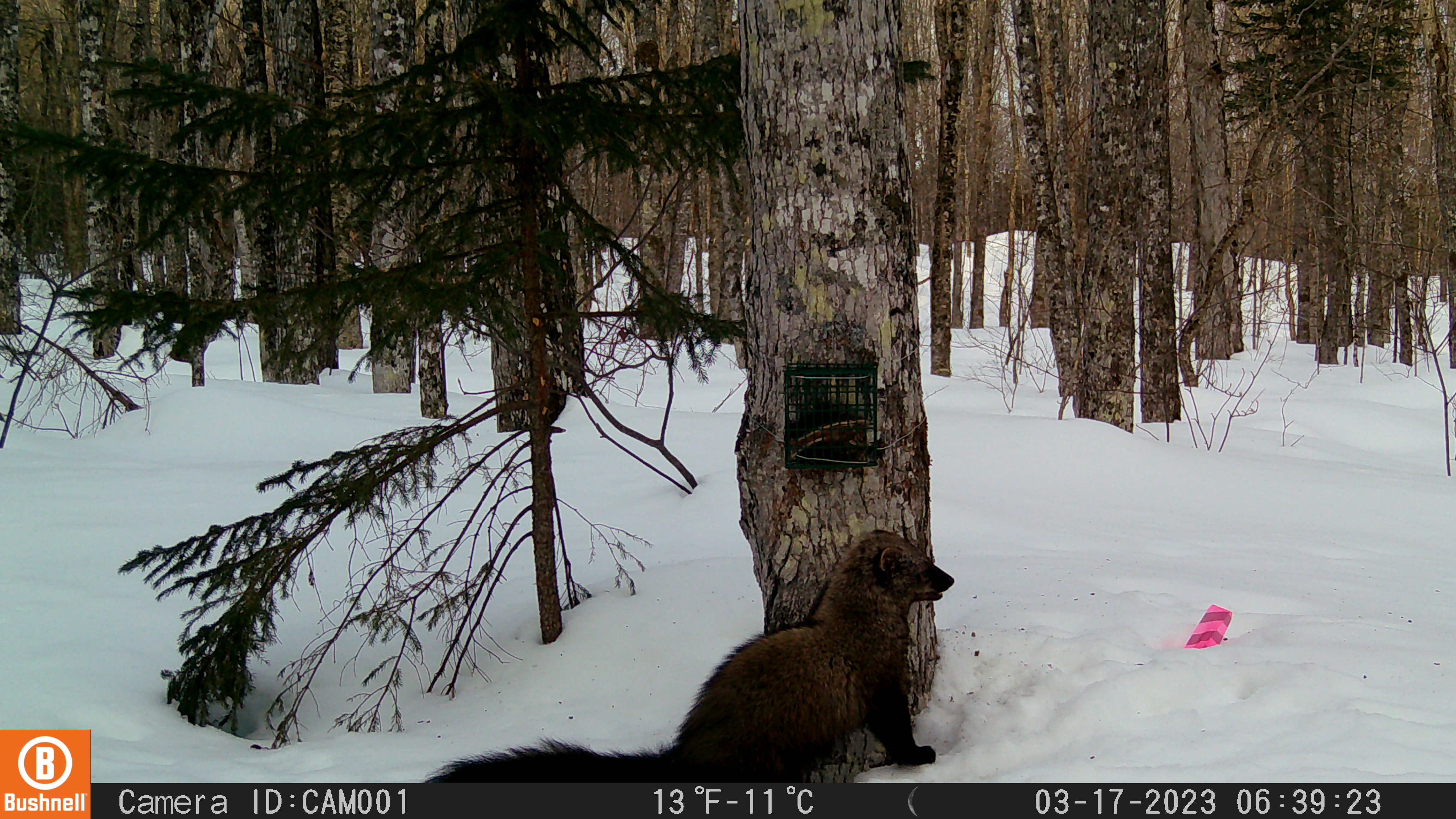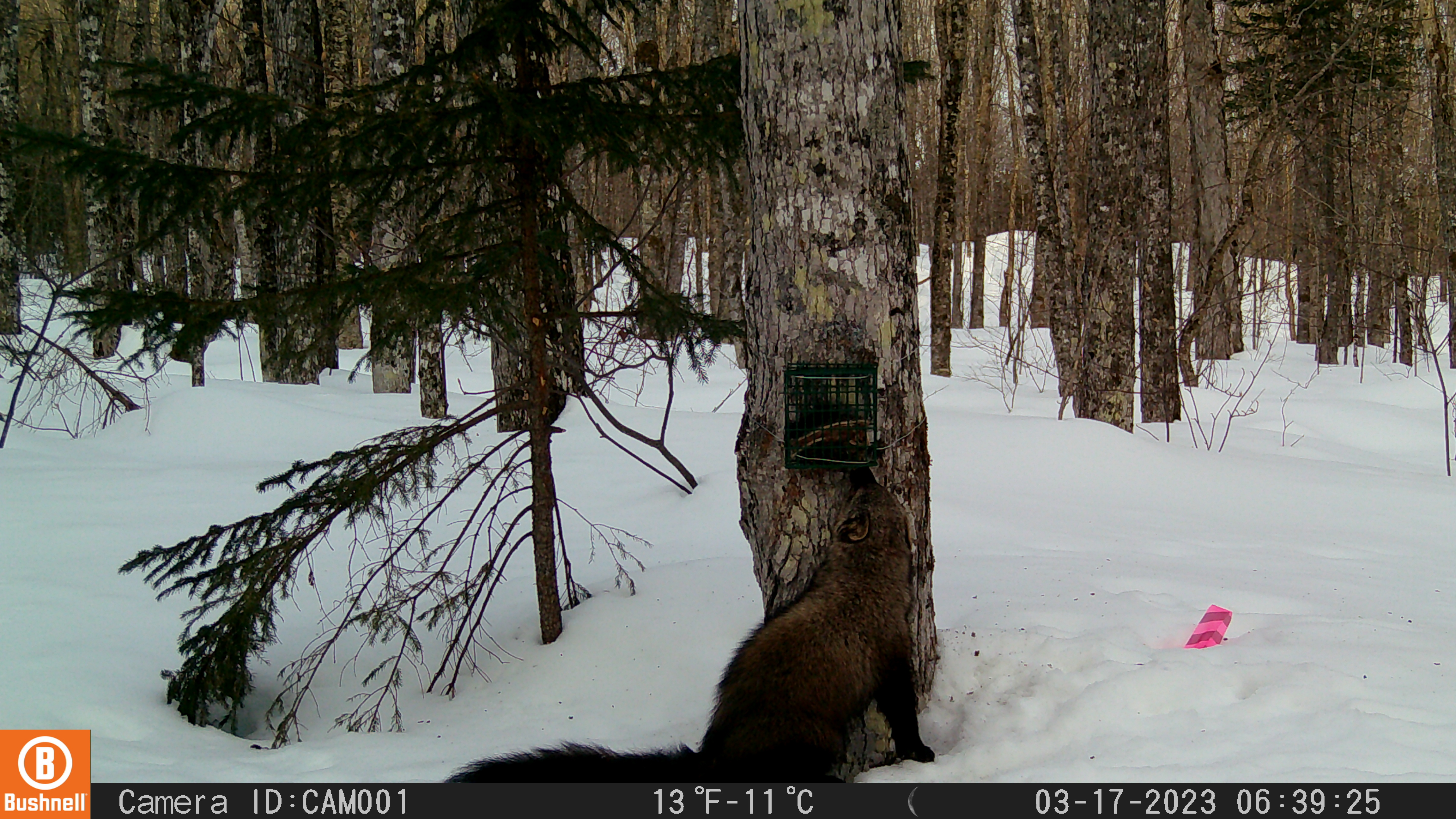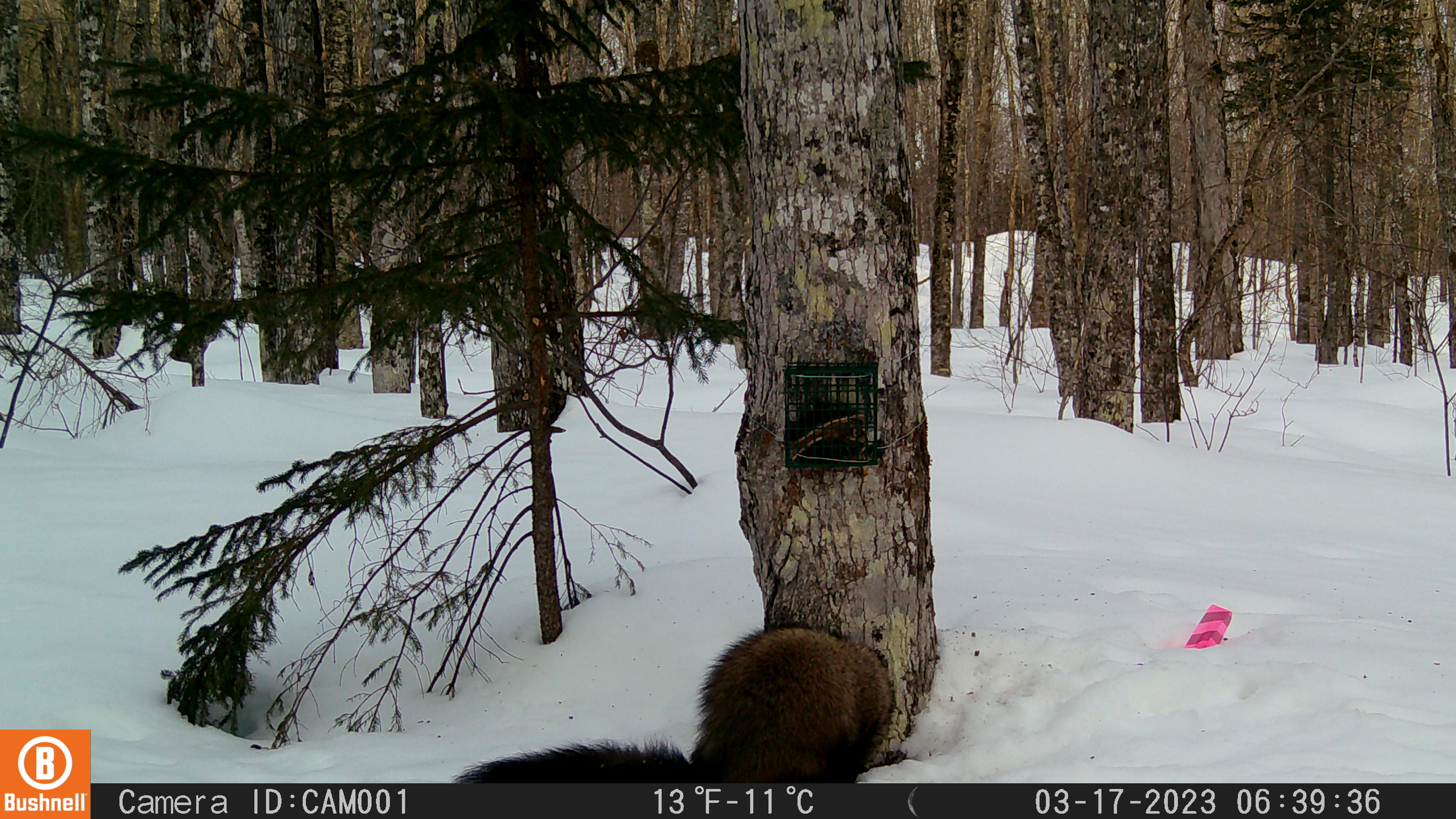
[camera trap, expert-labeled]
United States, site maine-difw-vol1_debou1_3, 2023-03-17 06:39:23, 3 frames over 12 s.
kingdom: Animalia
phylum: Chordata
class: Mammalia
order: Carnivora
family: Mustelidae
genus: Pekania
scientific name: Pekania pennanti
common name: fisher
Fisher (Pekania pennanti).